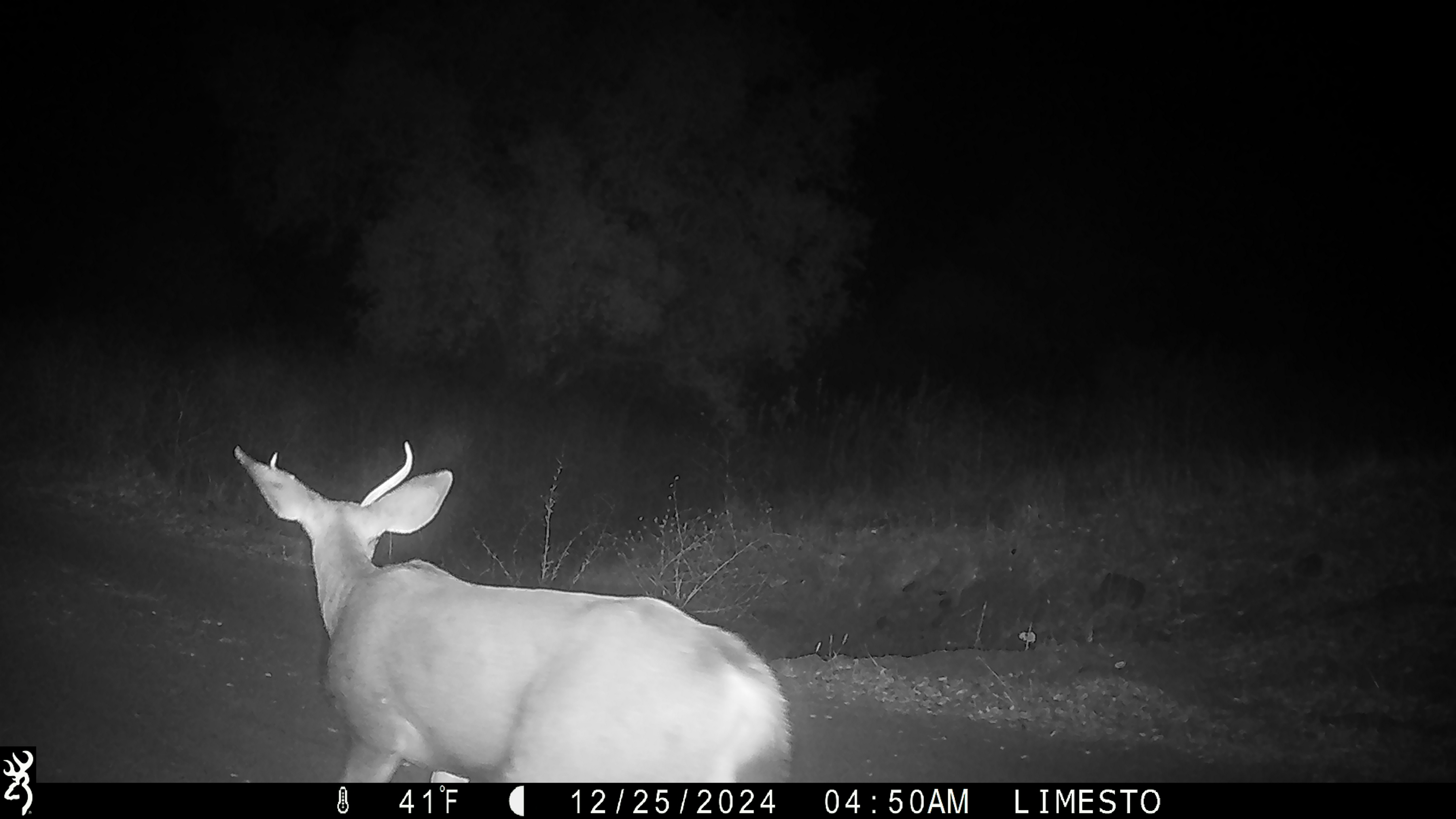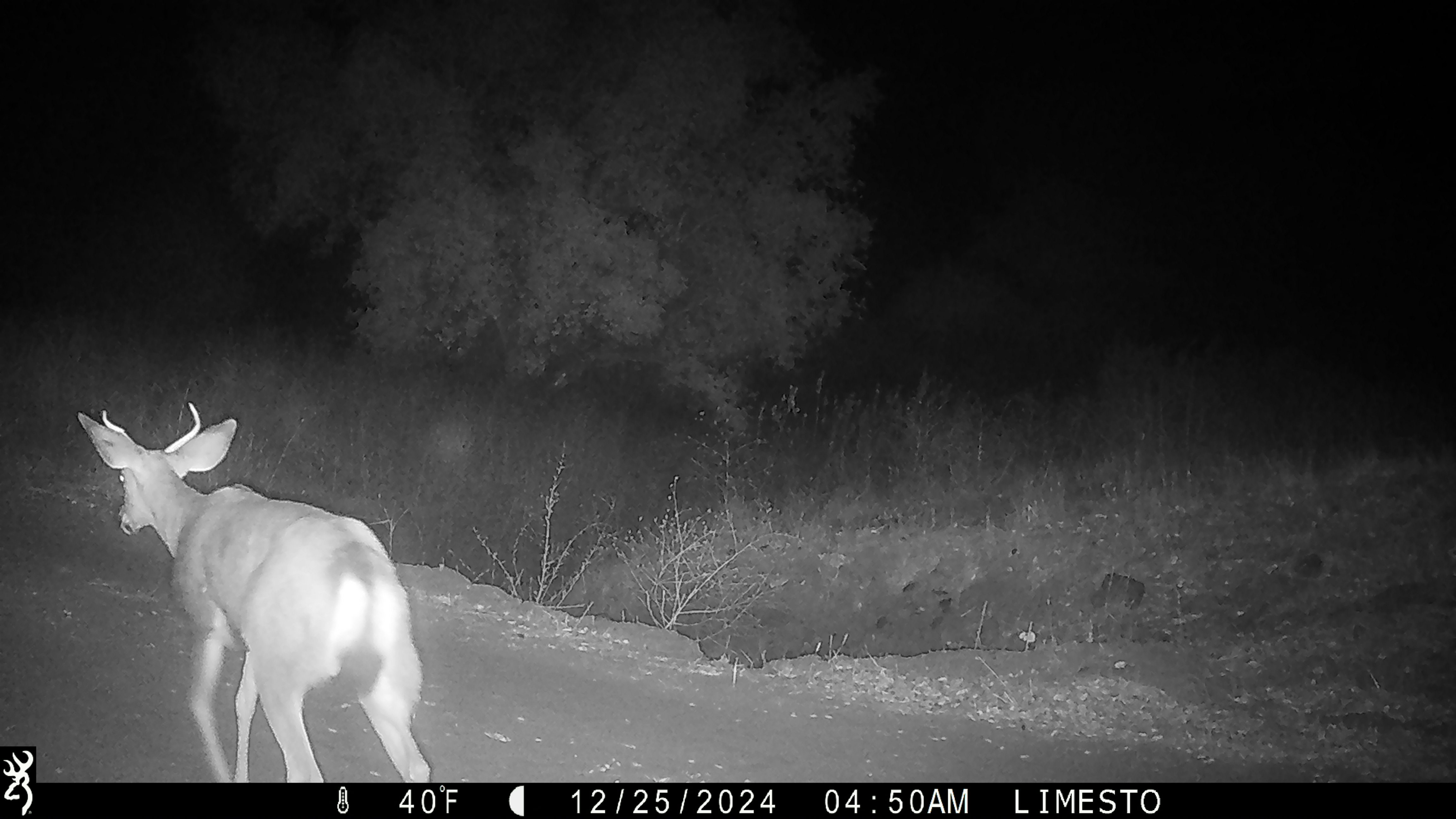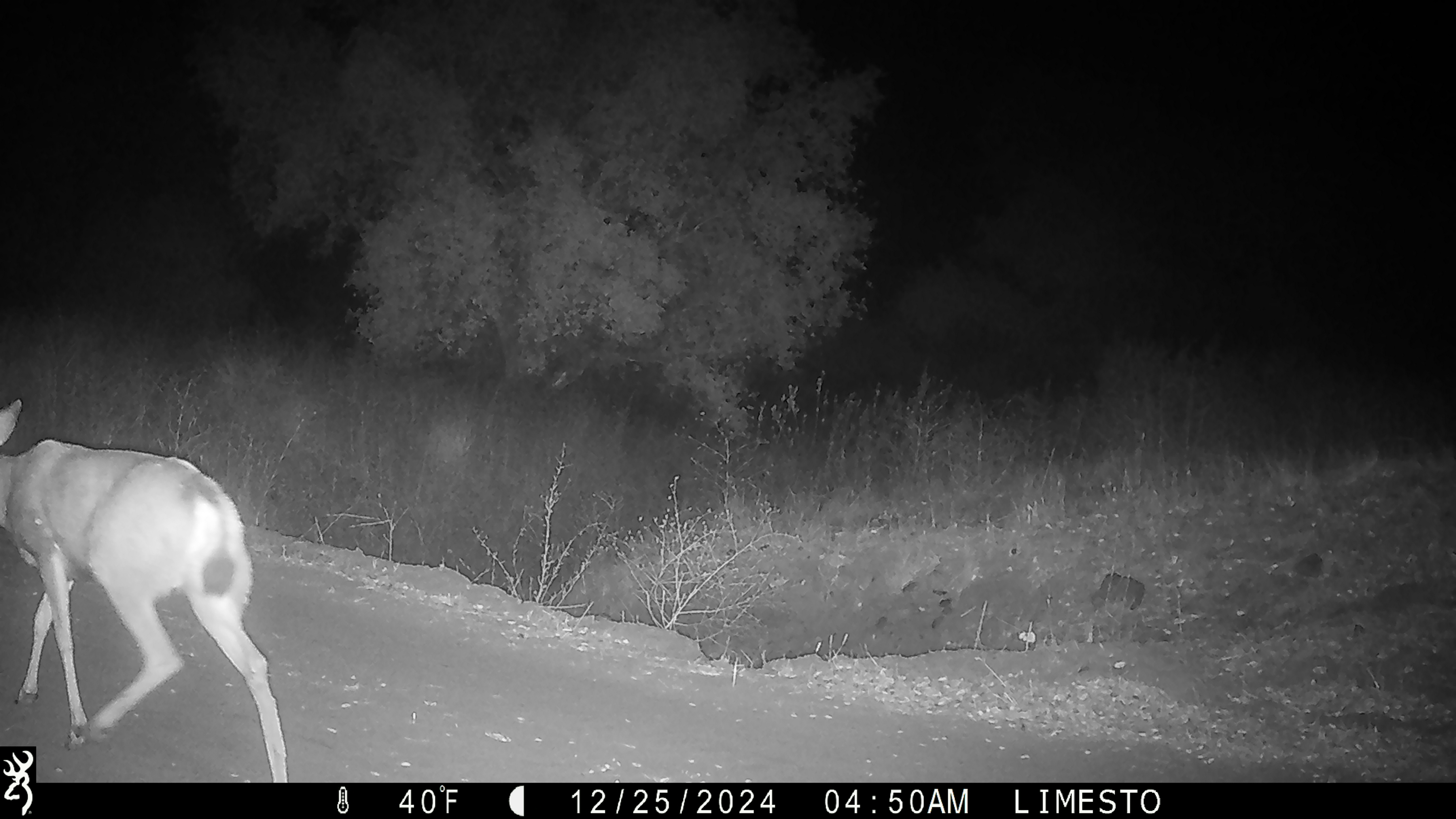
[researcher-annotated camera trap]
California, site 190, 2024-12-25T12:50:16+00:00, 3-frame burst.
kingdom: Animalia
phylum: Chordata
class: Mammalia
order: Artiodactyla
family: Cervidae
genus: Odocoileus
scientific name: Odocoileus hemionus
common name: mule deer